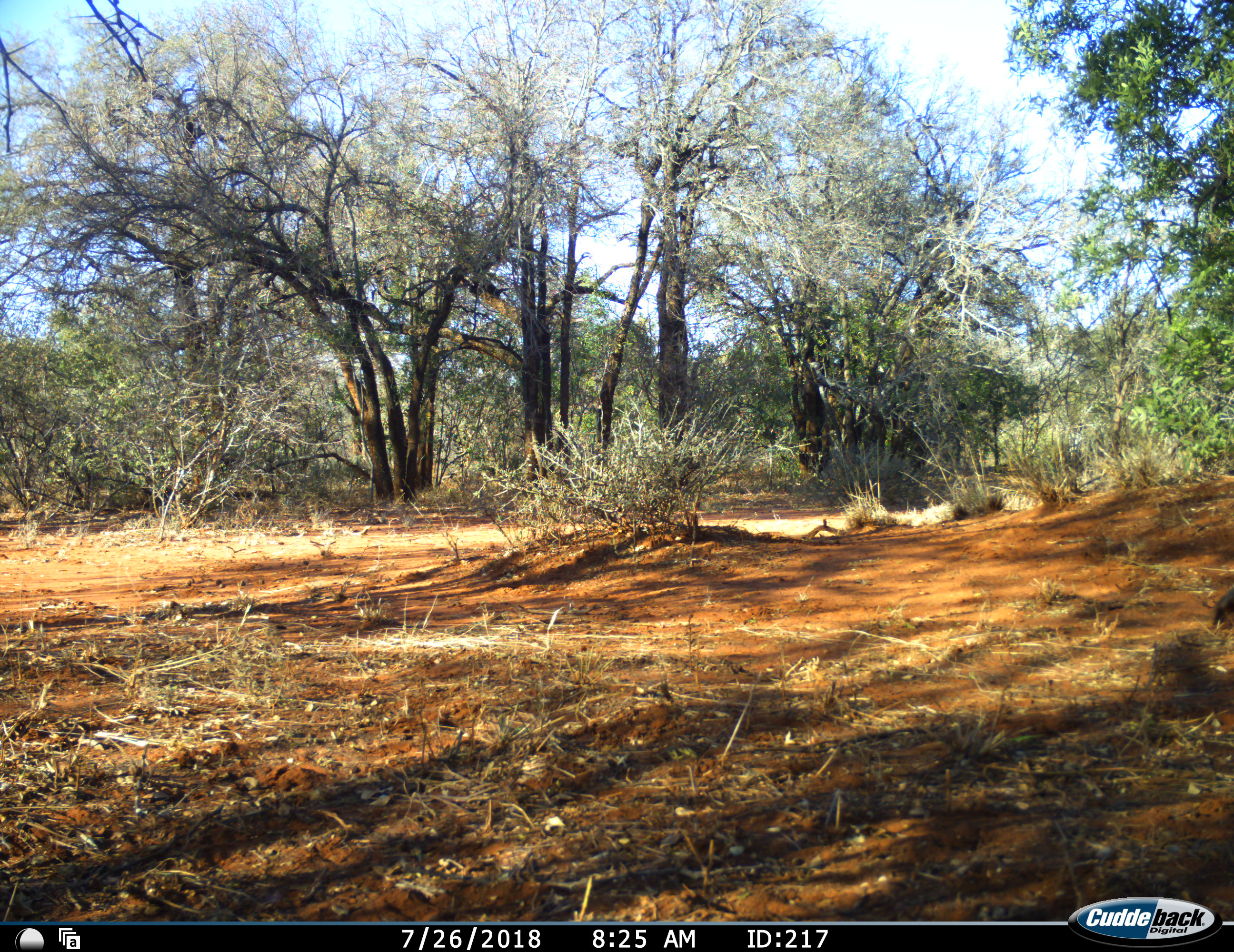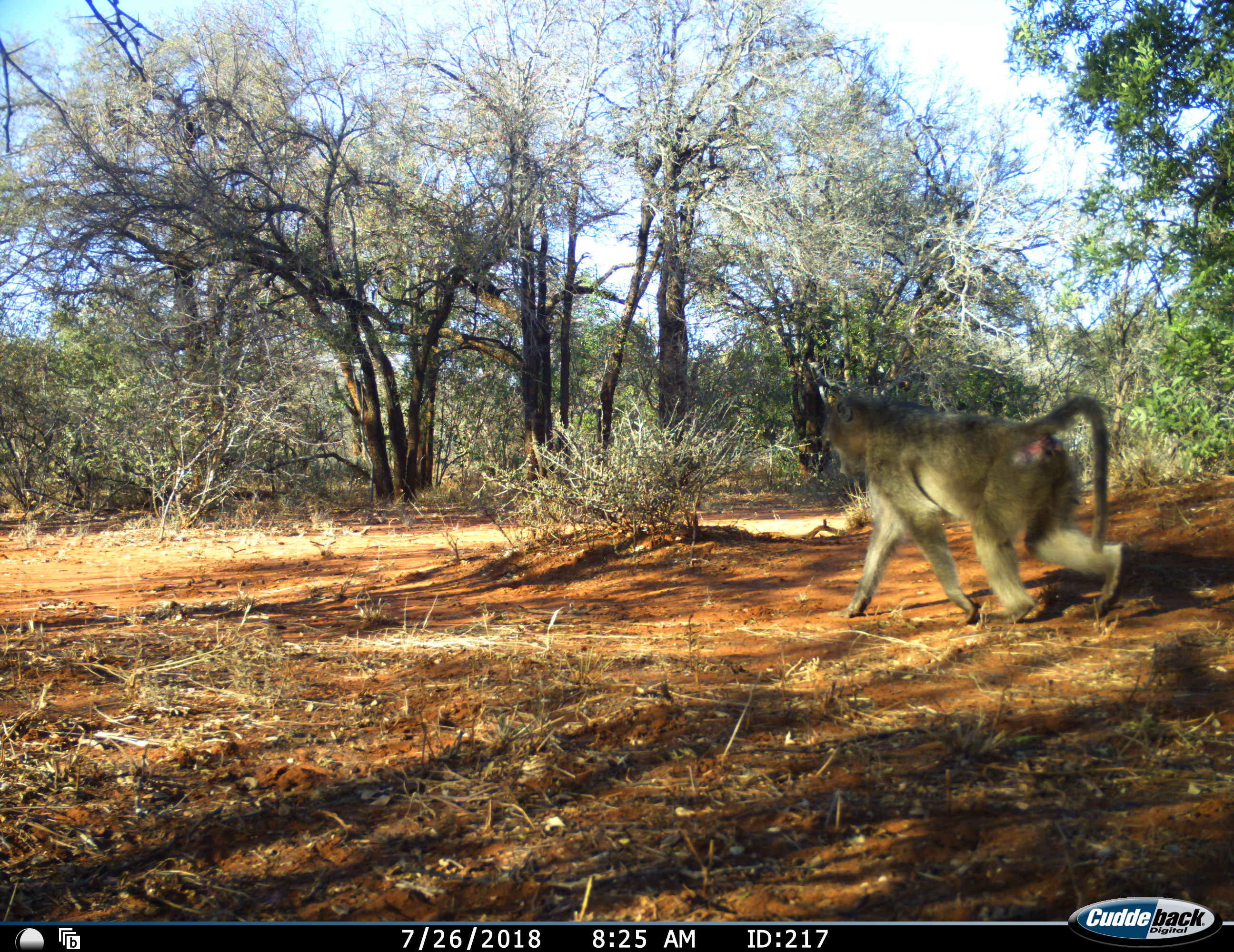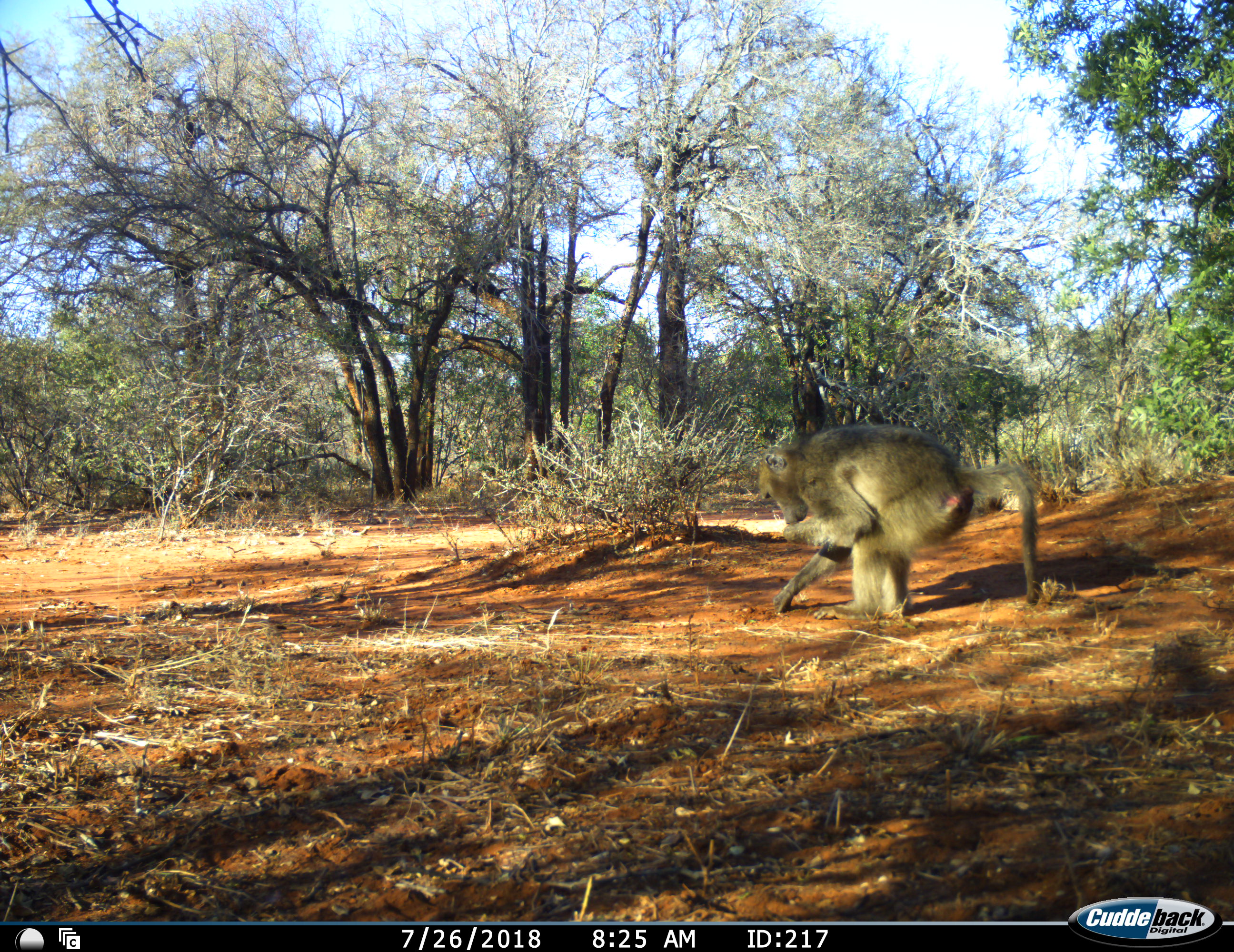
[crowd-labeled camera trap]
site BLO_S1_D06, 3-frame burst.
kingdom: Animalia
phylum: Chordata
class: Mammalia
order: Primates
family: Cercopithecidae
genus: Papio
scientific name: Papio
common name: baboon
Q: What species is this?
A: Baboon (Papio).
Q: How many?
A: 1.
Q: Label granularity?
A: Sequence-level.